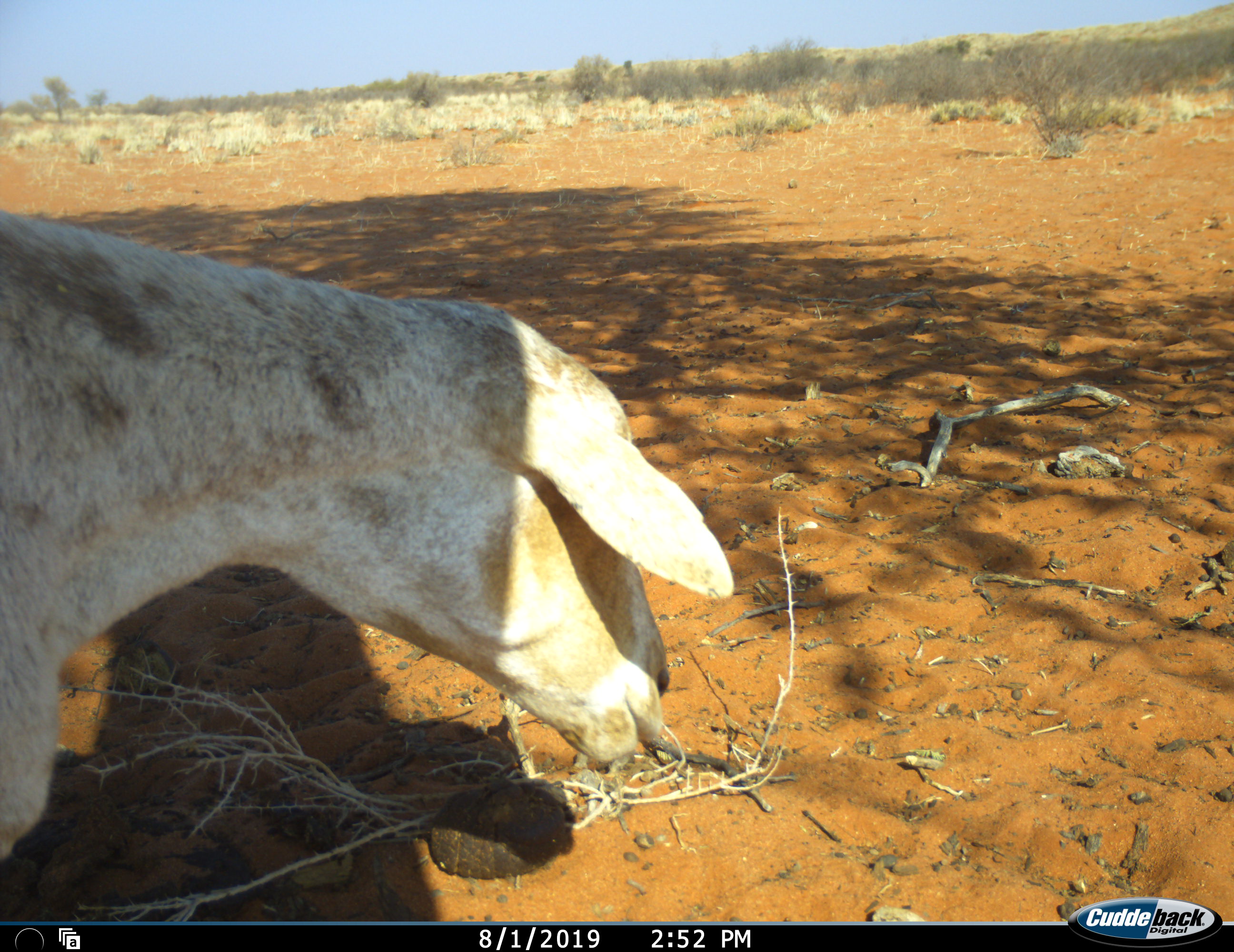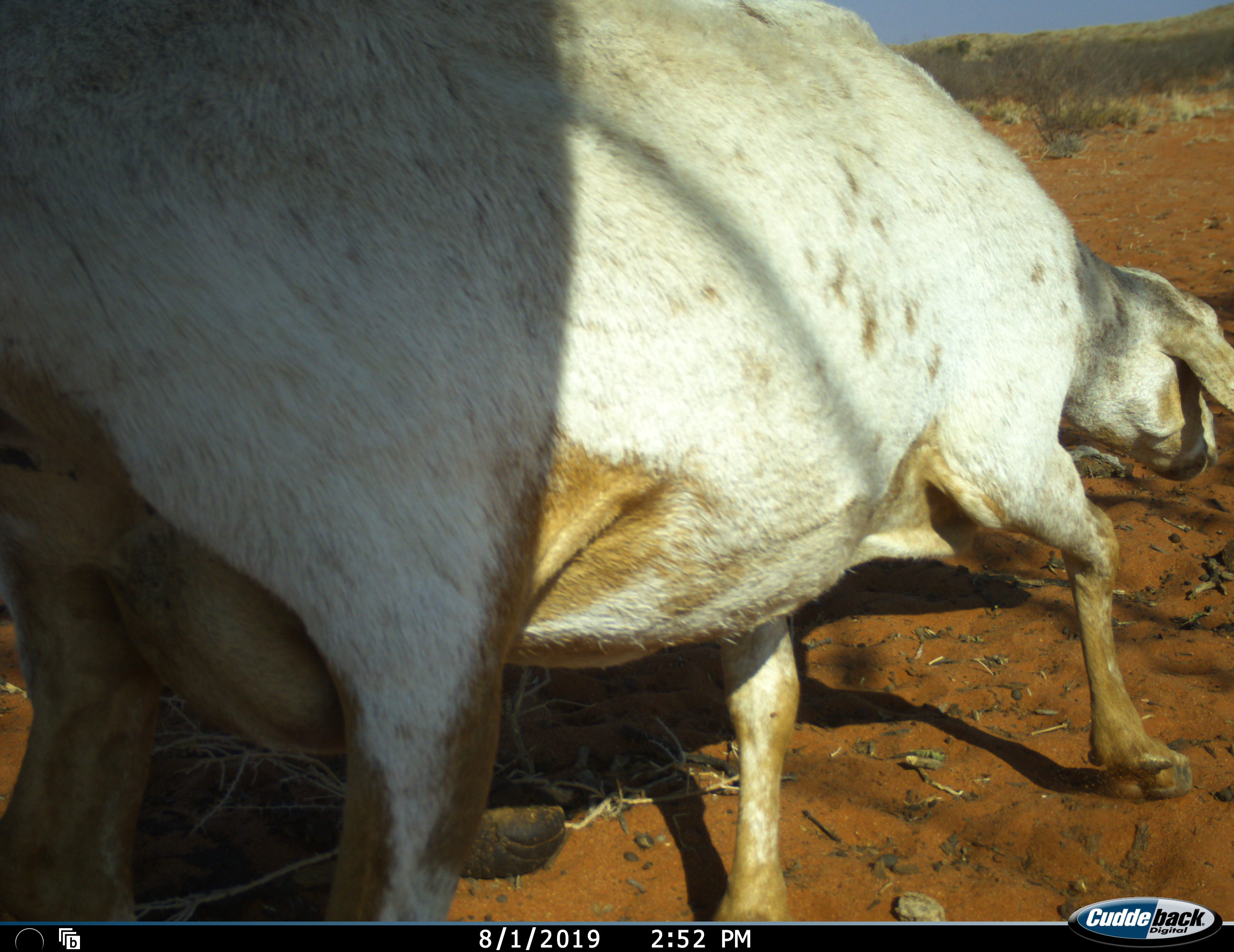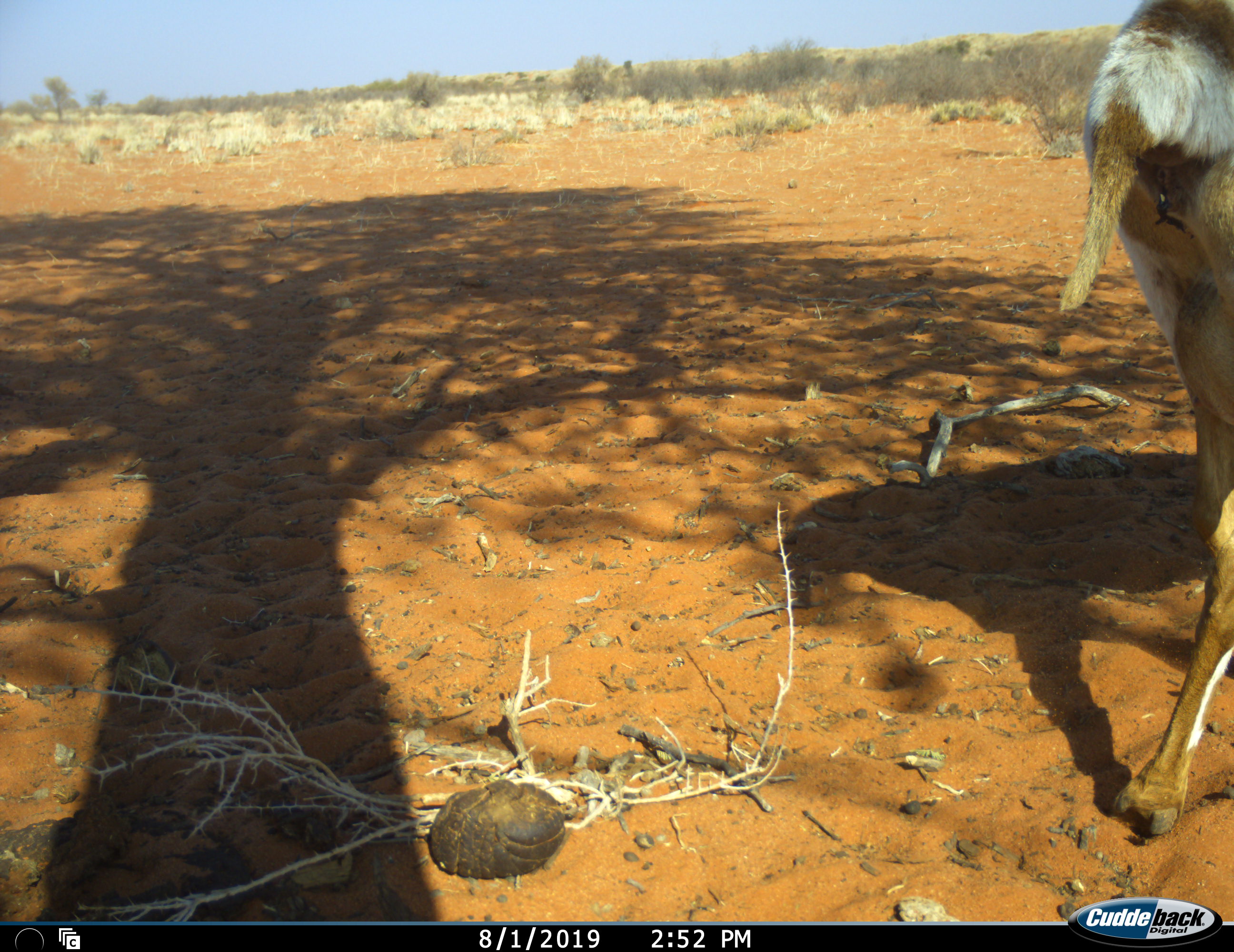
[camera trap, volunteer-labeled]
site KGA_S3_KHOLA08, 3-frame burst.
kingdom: Animalia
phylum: Chordata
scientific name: Vertebrata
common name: domestic animal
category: domesticanimal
Domesticanimal (domestic animal) (Vertebrata), count 1. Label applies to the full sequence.